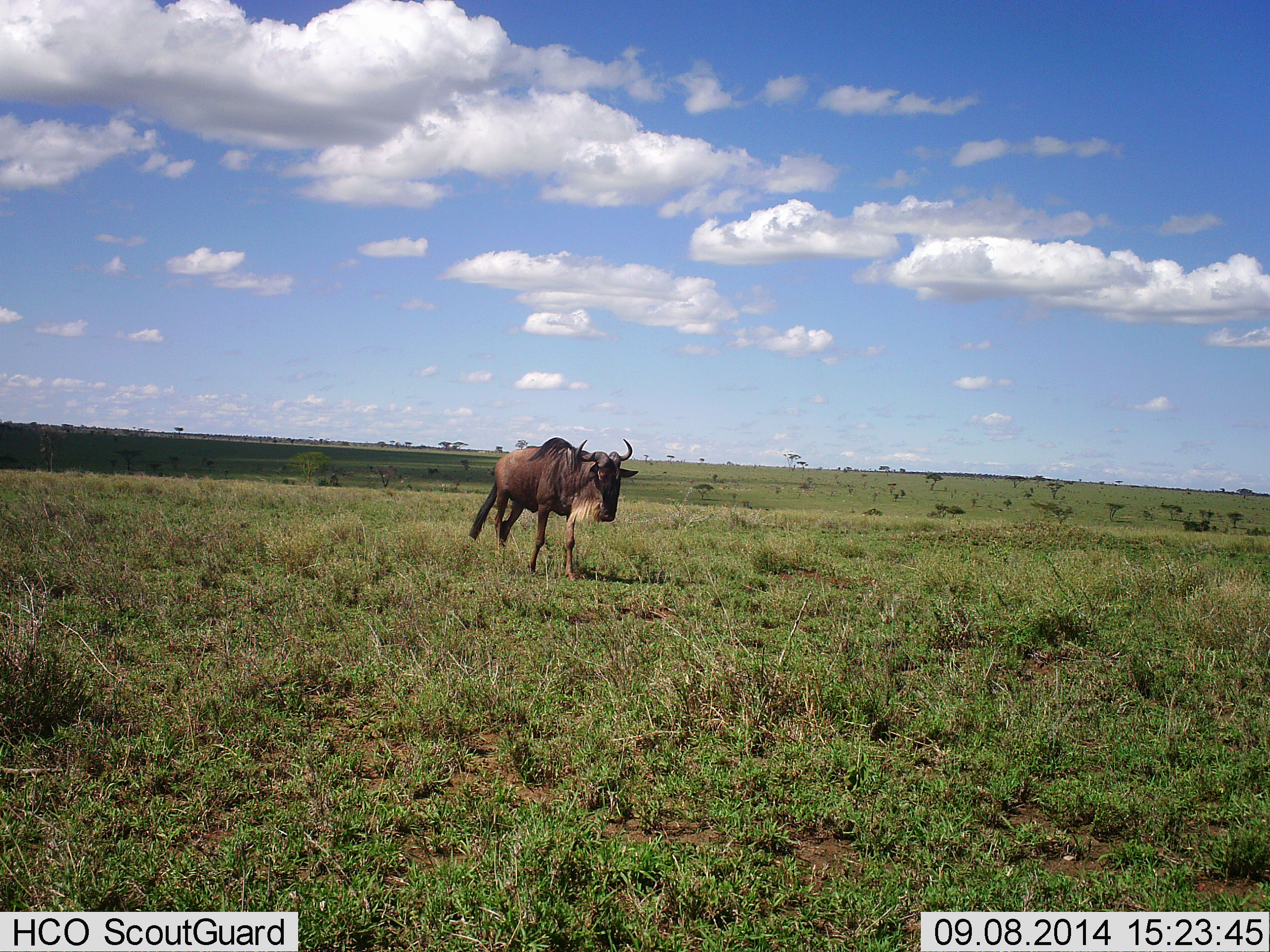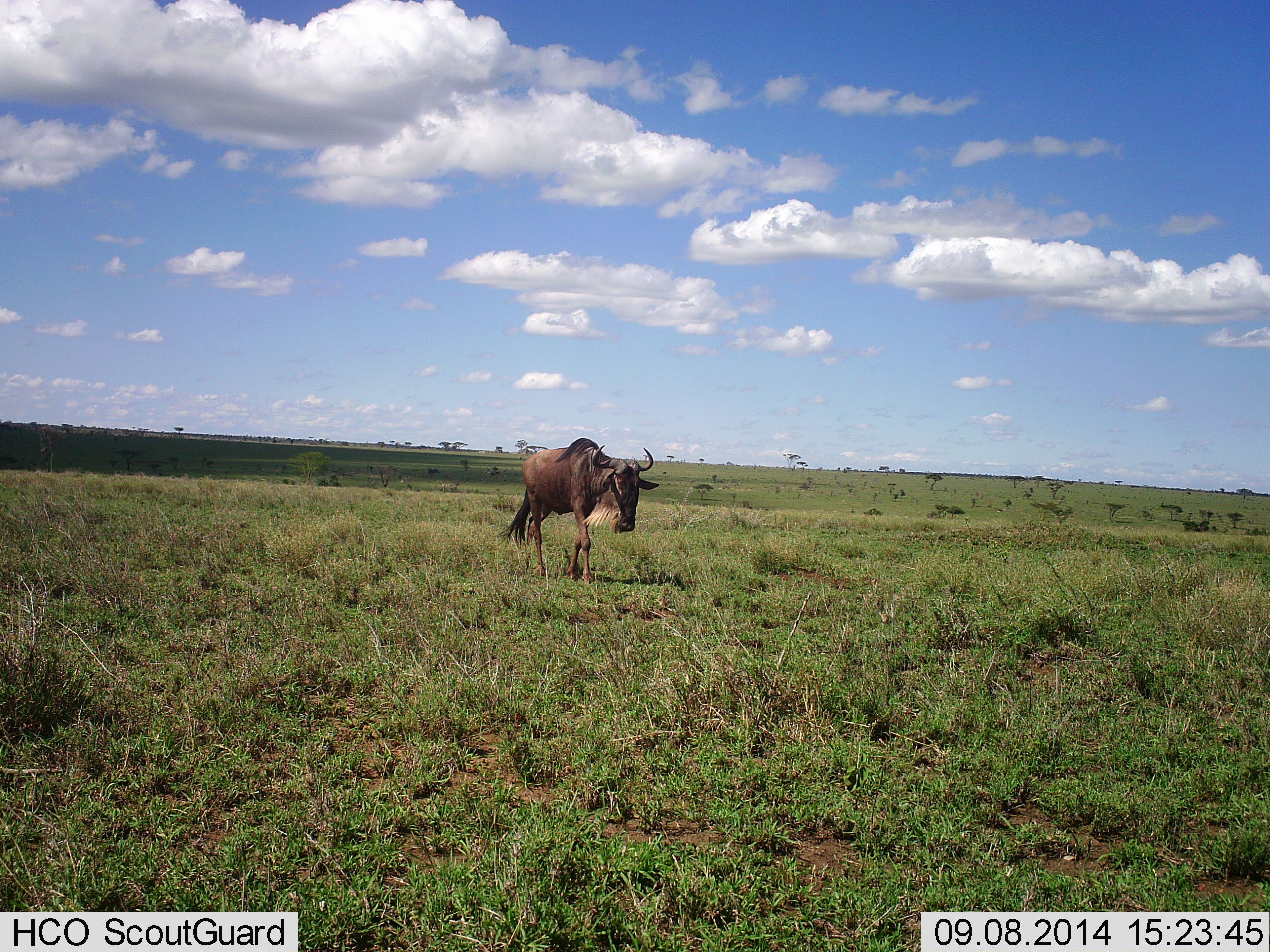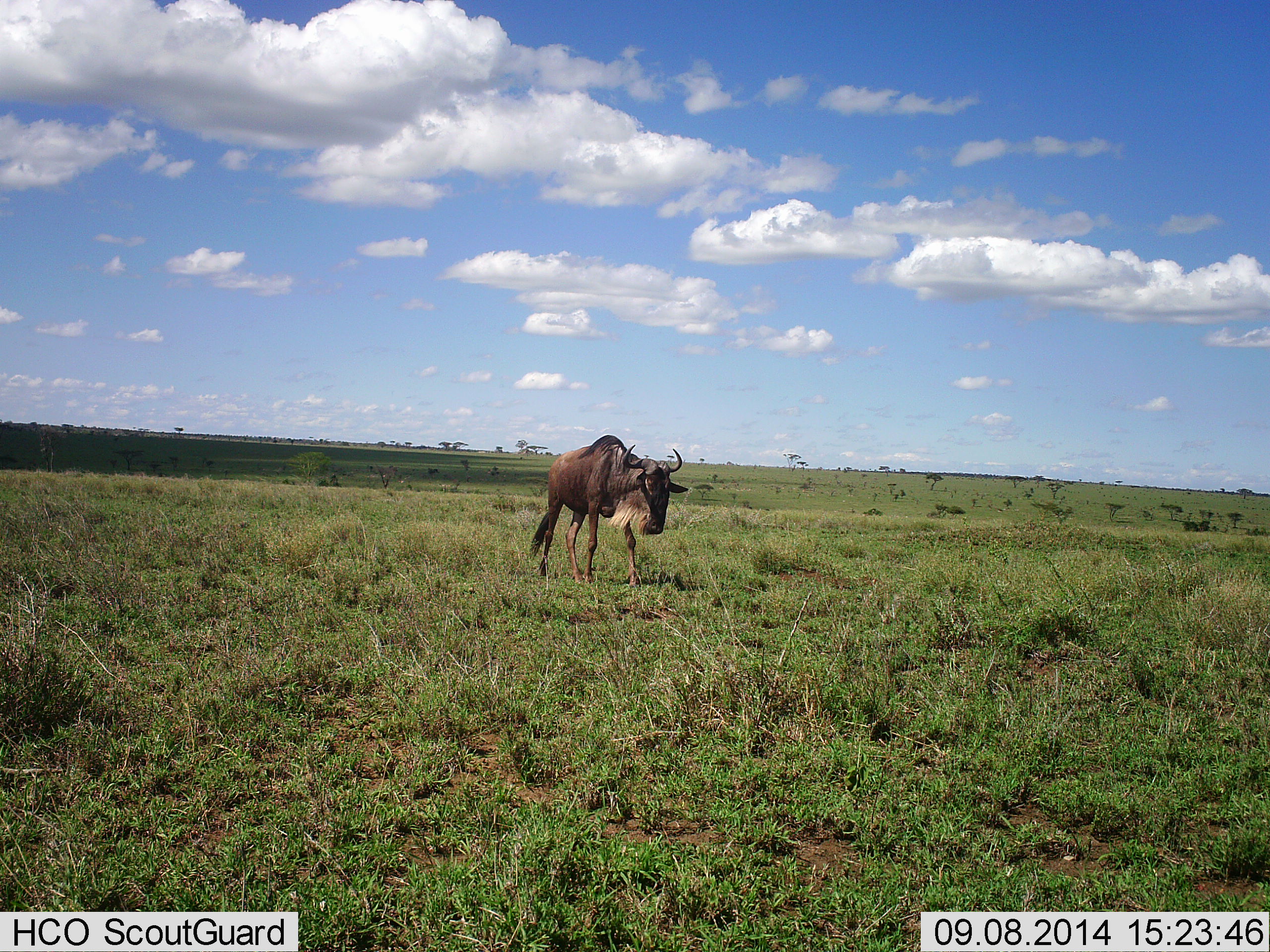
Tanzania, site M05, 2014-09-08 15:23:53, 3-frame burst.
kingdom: Animalia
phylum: Chordata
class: Mammalia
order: Artiodactyla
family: Bovidae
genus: Connochaetes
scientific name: Connochaetes taurinus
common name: blue wildebeest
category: wildebeest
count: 1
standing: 20%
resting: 0%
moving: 90%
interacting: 0%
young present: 0%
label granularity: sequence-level